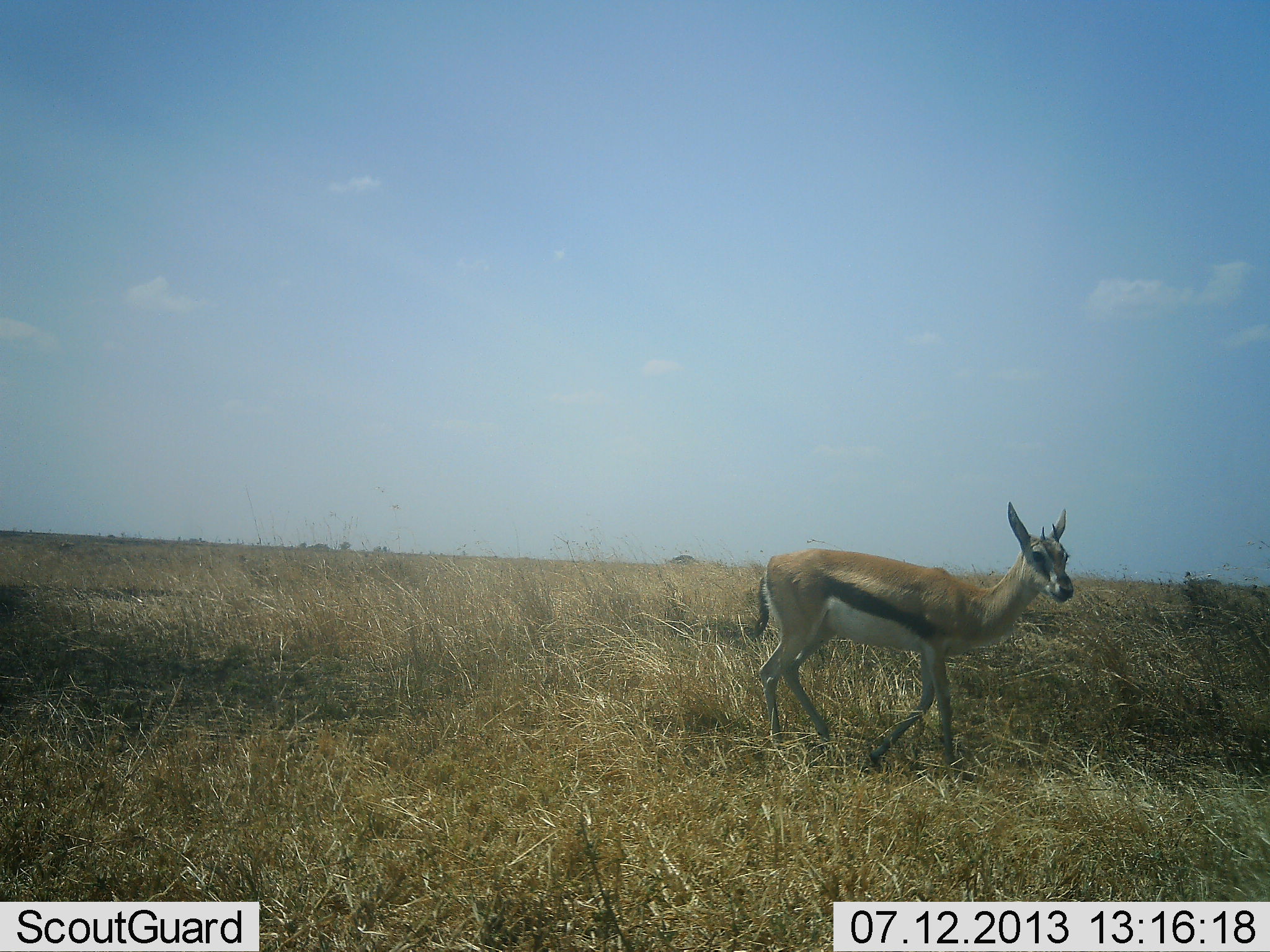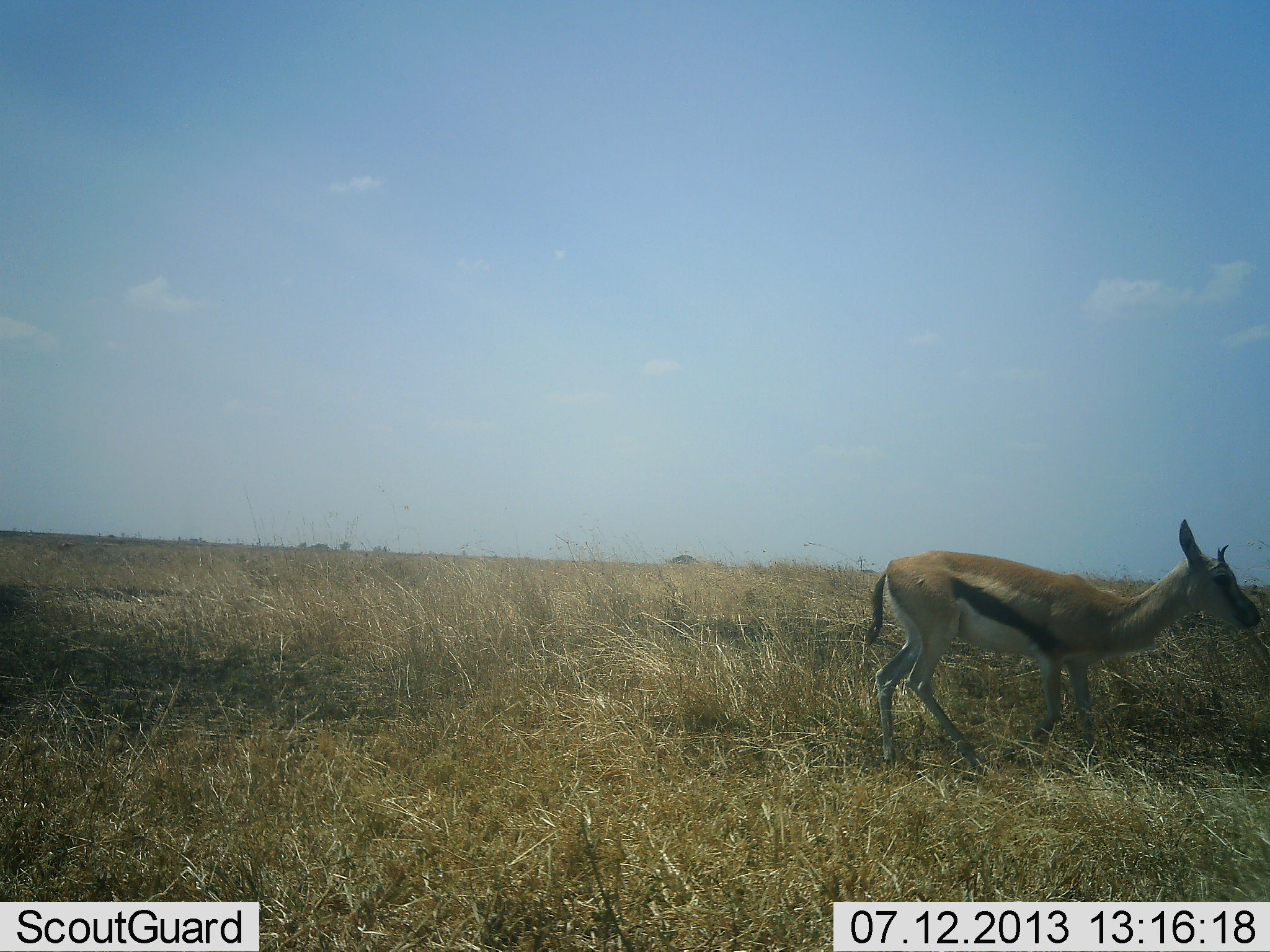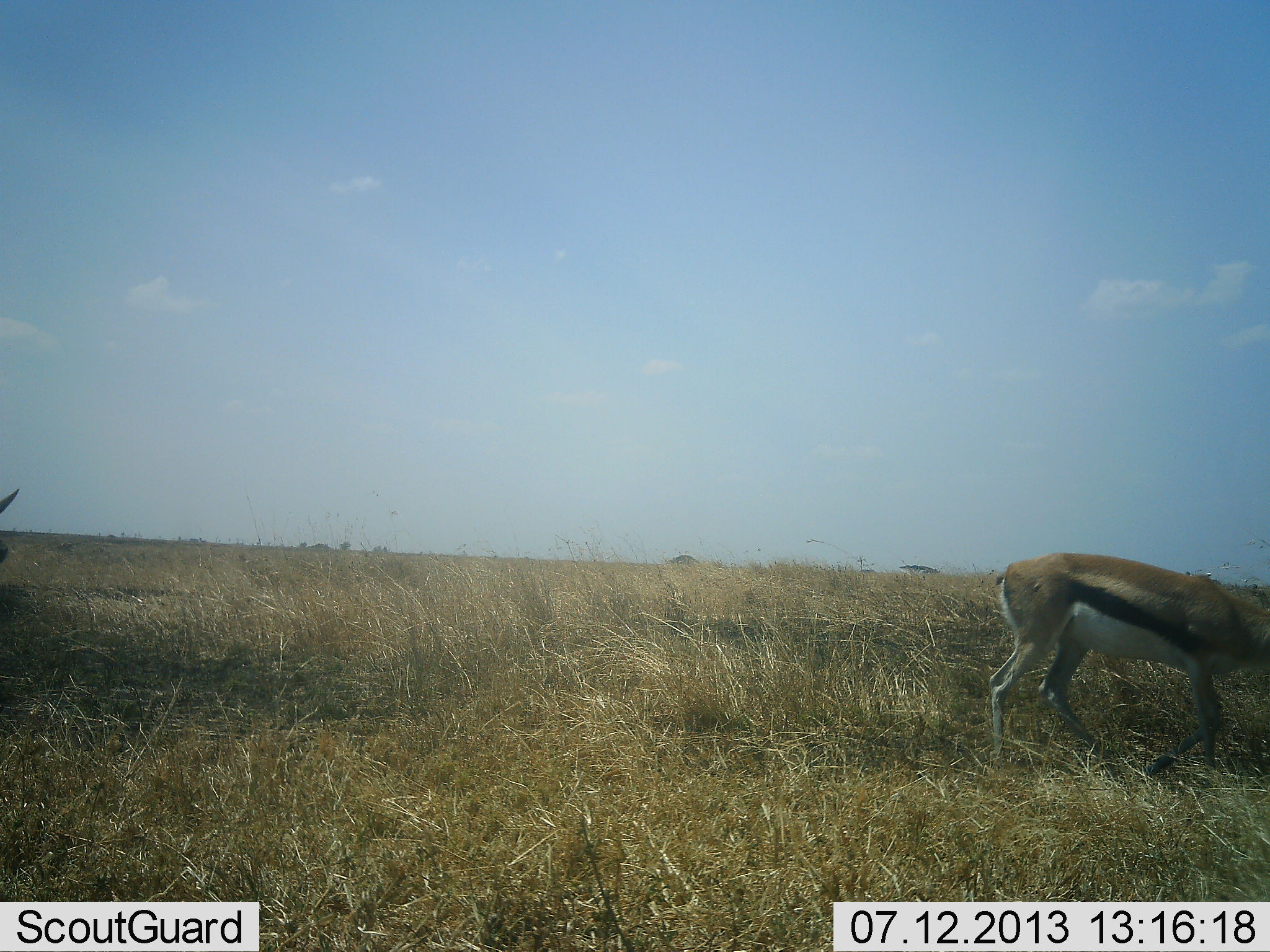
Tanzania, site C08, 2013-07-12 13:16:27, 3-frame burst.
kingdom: Animalia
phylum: Chordata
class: Mammalia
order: Artiodactyla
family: Bovidae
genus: Eudorcas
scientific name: Eudorcas thomsonii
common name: thomson's gazelle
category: gazellethomsons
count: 1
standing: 11%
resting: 0%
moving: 96%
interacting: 0%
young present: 0%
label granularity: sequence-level